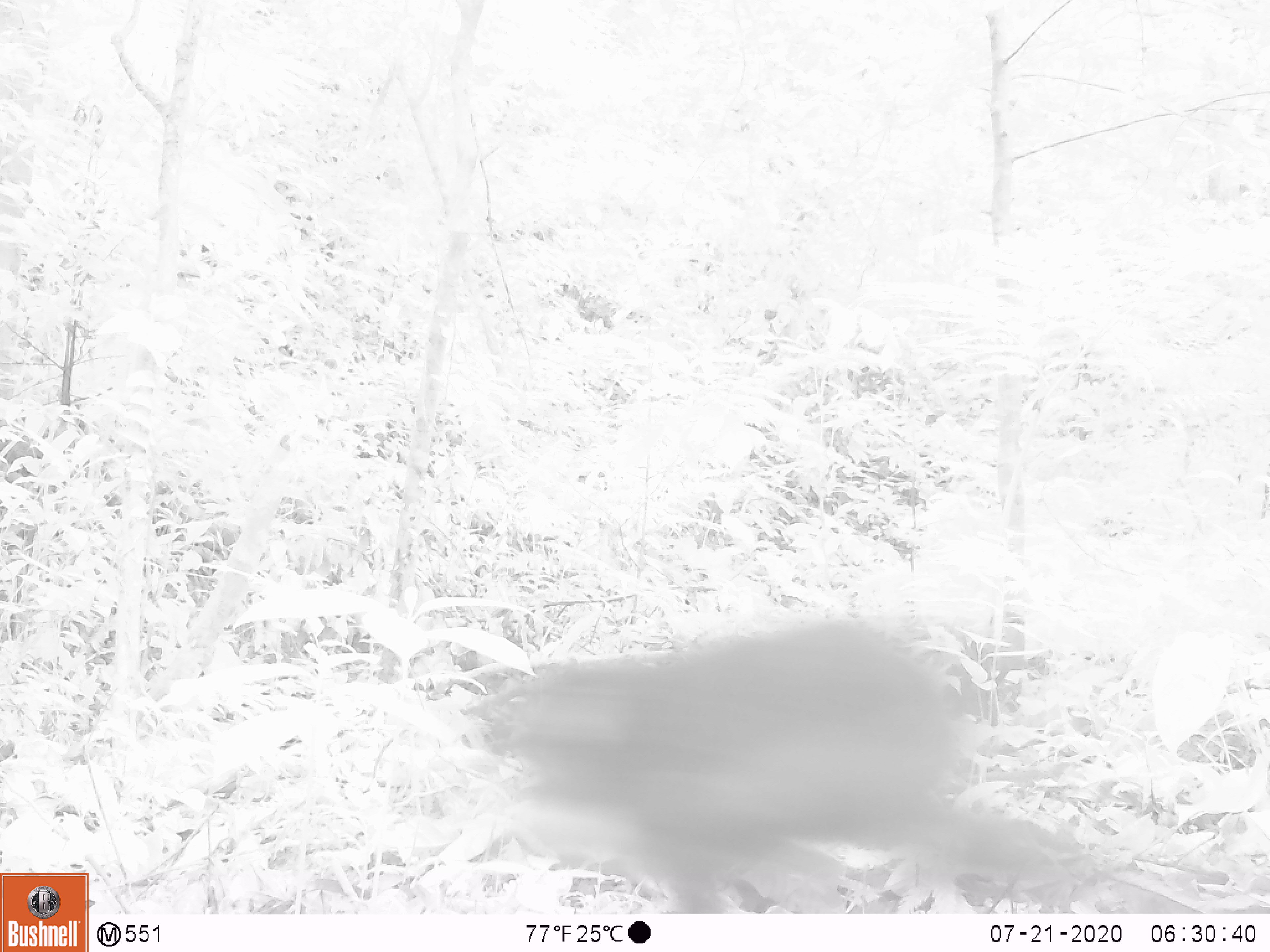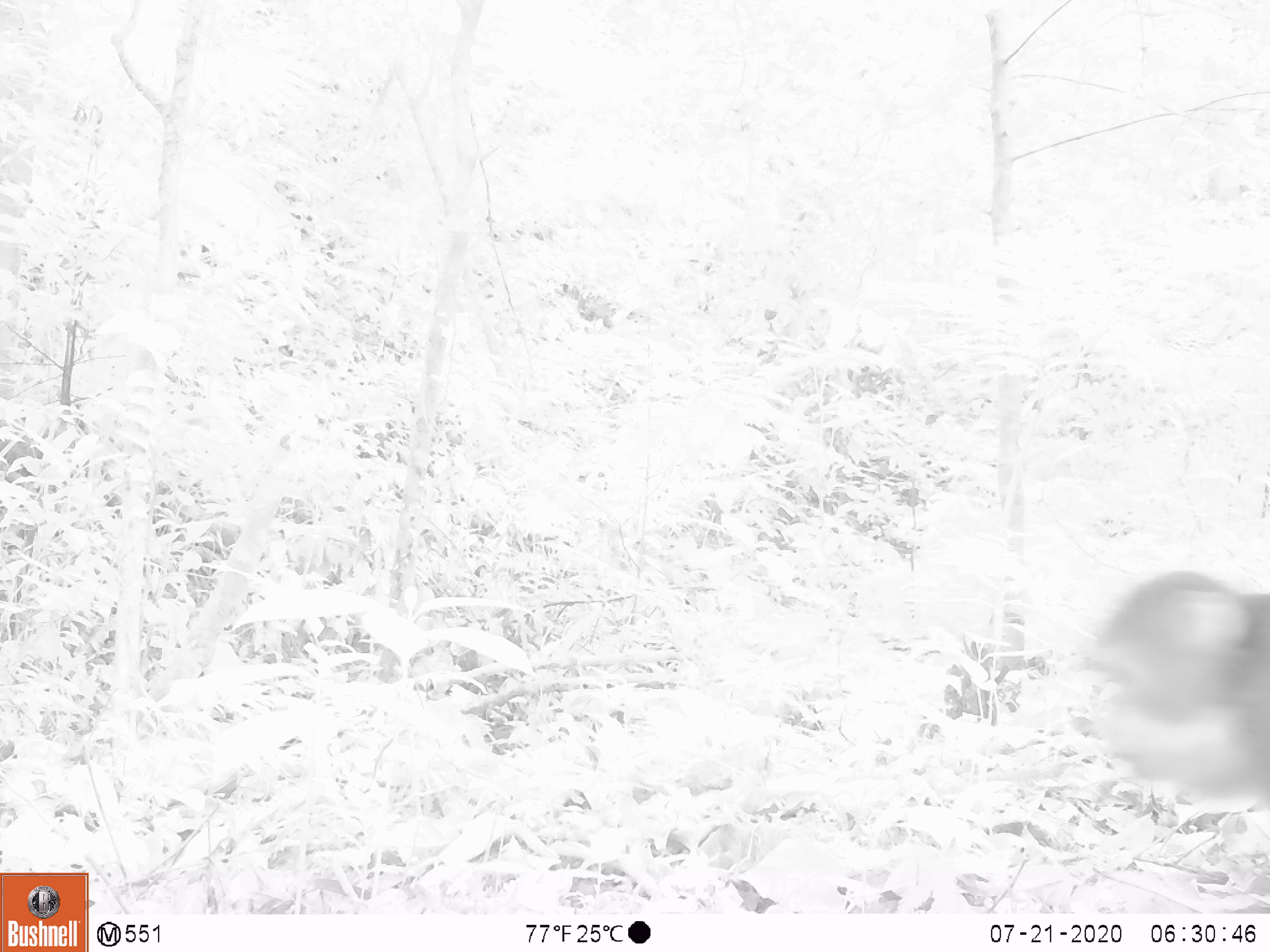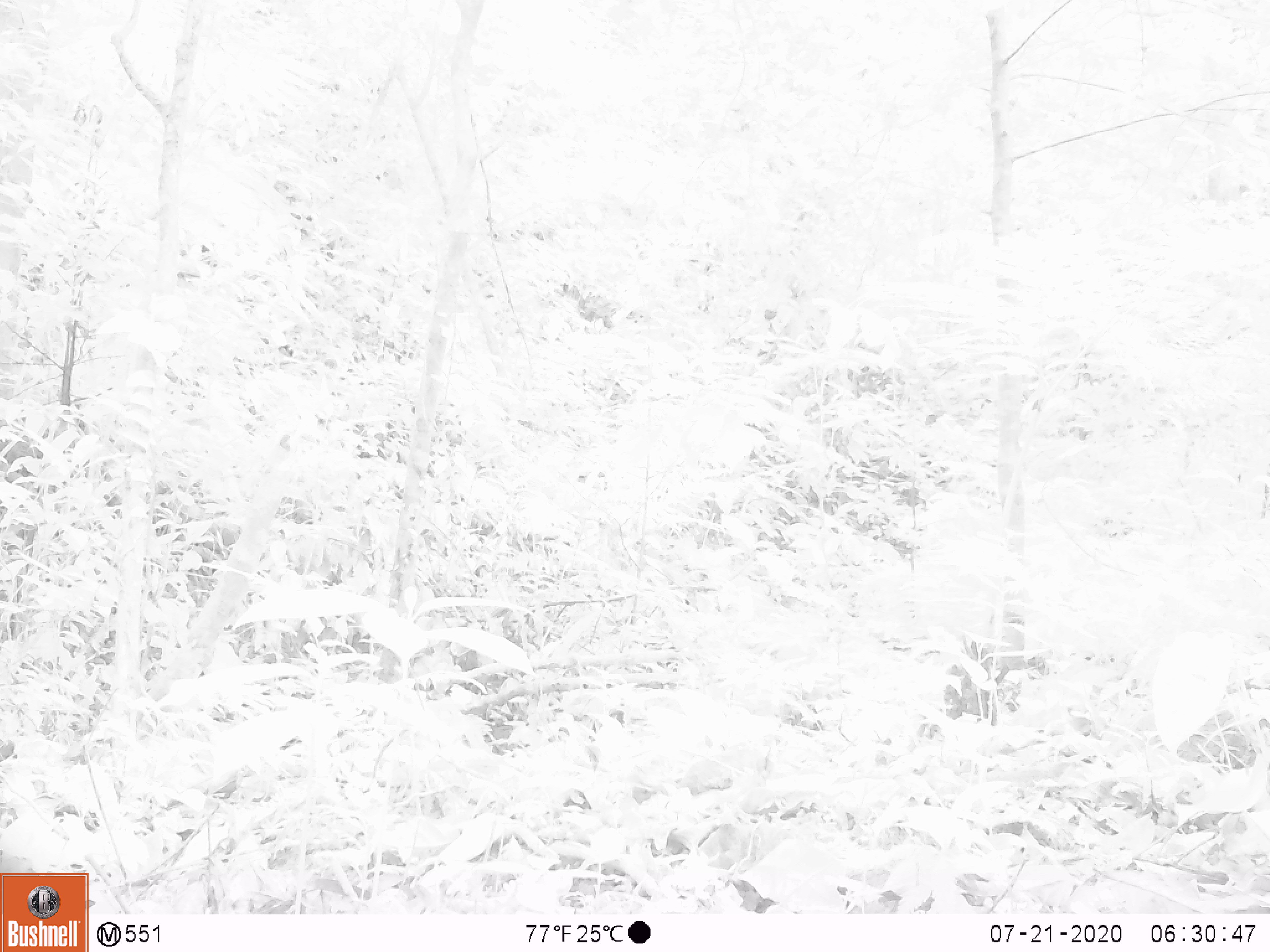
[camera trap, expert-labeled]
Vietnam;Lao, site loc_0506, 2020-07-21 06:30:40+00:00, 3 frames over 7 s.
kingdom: Animalia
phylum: Chordata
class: Mammalia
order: Primates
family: Cercopithecidae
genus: Macaca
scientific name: Macaca arctoides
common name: stump-tailed macaque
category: stump tailed macaque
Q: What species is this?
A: Stump tailed macaque (stump-tailed macaque) (Macaca arctoides).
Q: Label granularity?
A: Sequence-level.